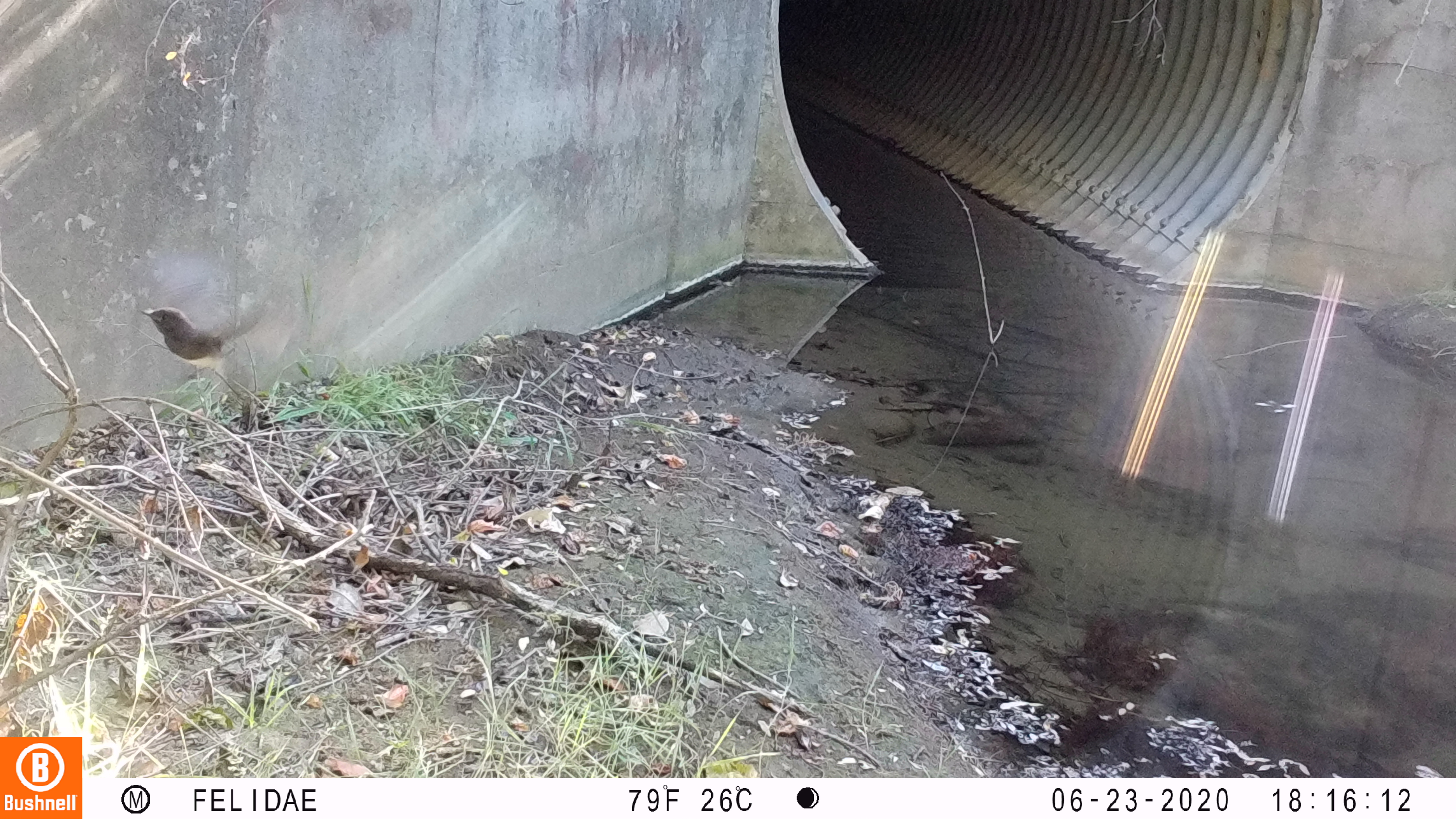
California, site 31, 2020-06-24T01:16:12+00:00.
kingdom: Animalia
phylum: Chordata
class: Aves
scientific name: Aves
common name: bird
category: unknown bird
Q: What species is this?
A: Unknown bird (bird) (Aves).